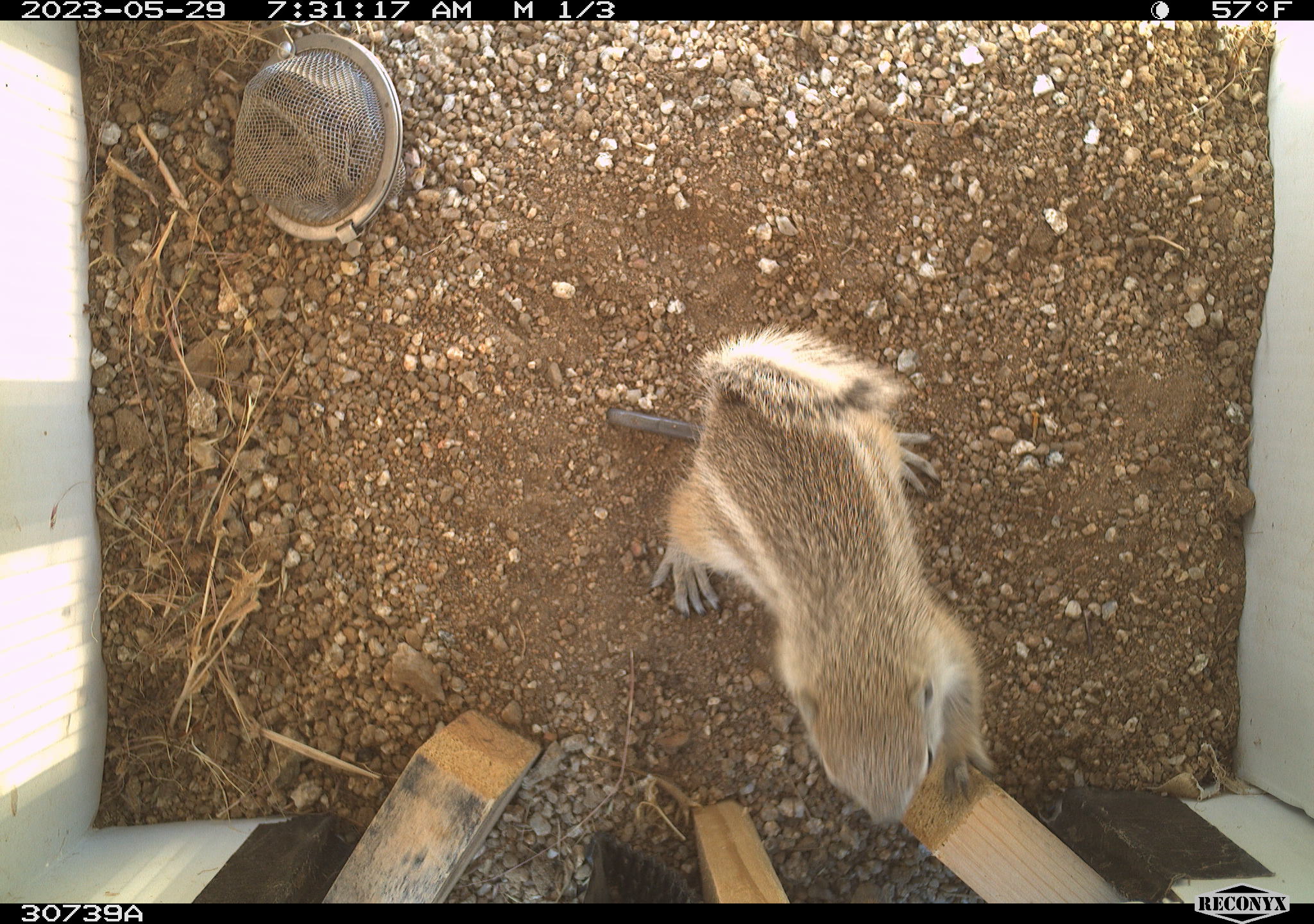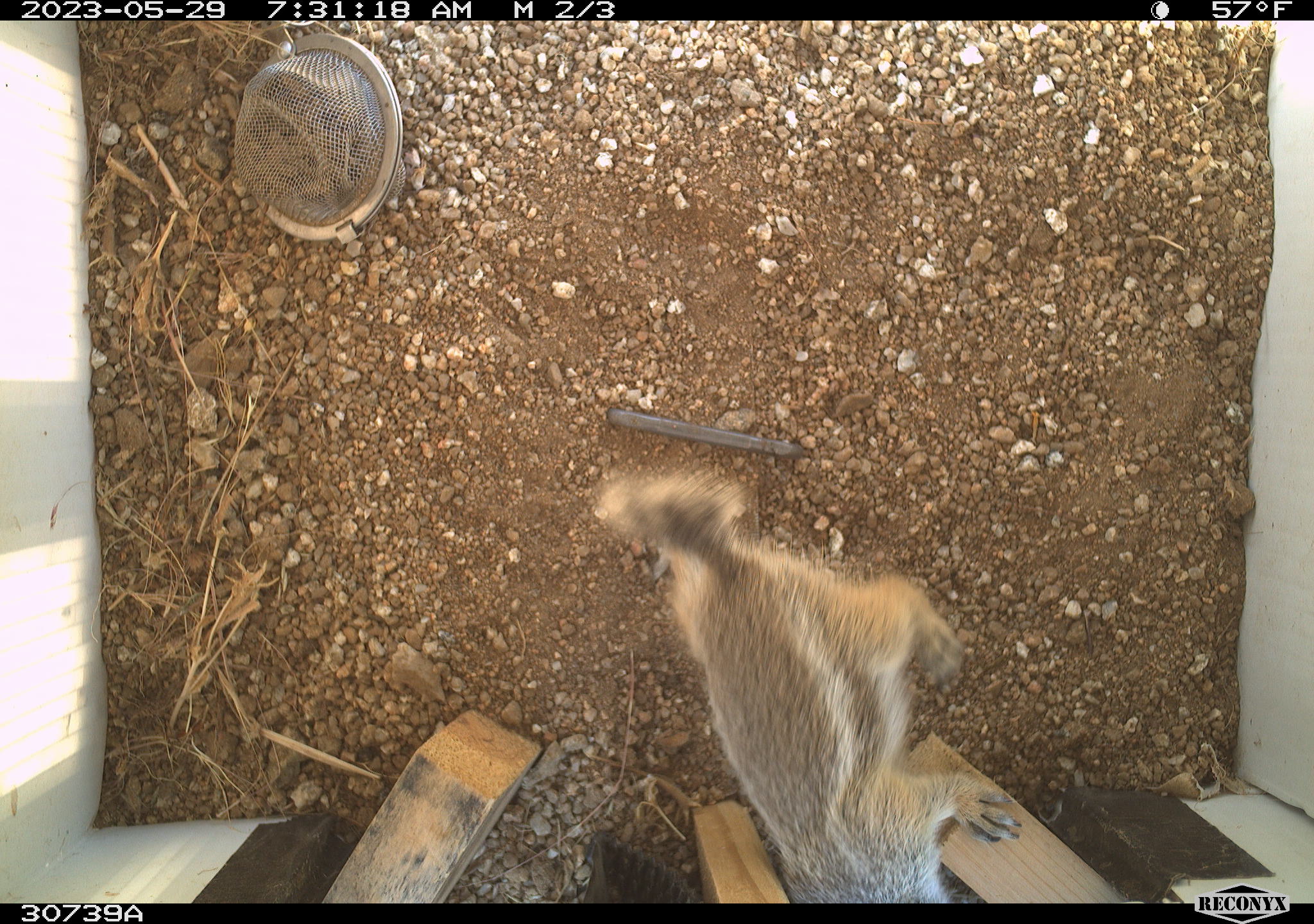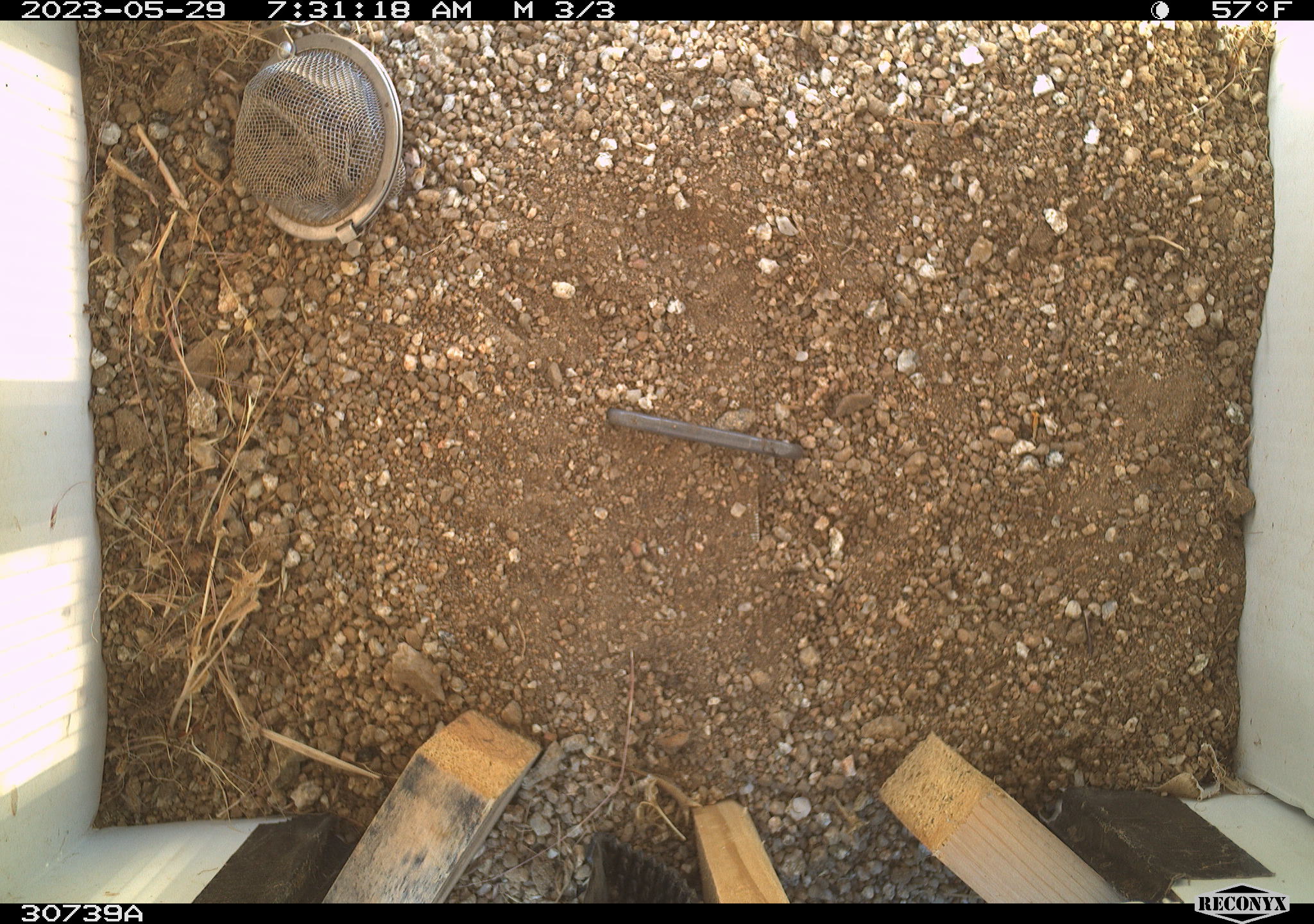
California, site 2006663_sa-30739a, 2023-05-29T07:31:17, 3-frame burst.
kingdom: Animalia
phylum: Chordata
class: Mammalia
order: Rodentia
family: Sciuridae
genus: Ammospermophilus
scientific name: Ammospermophilus leucurus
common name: white-tailed antelope squirrel